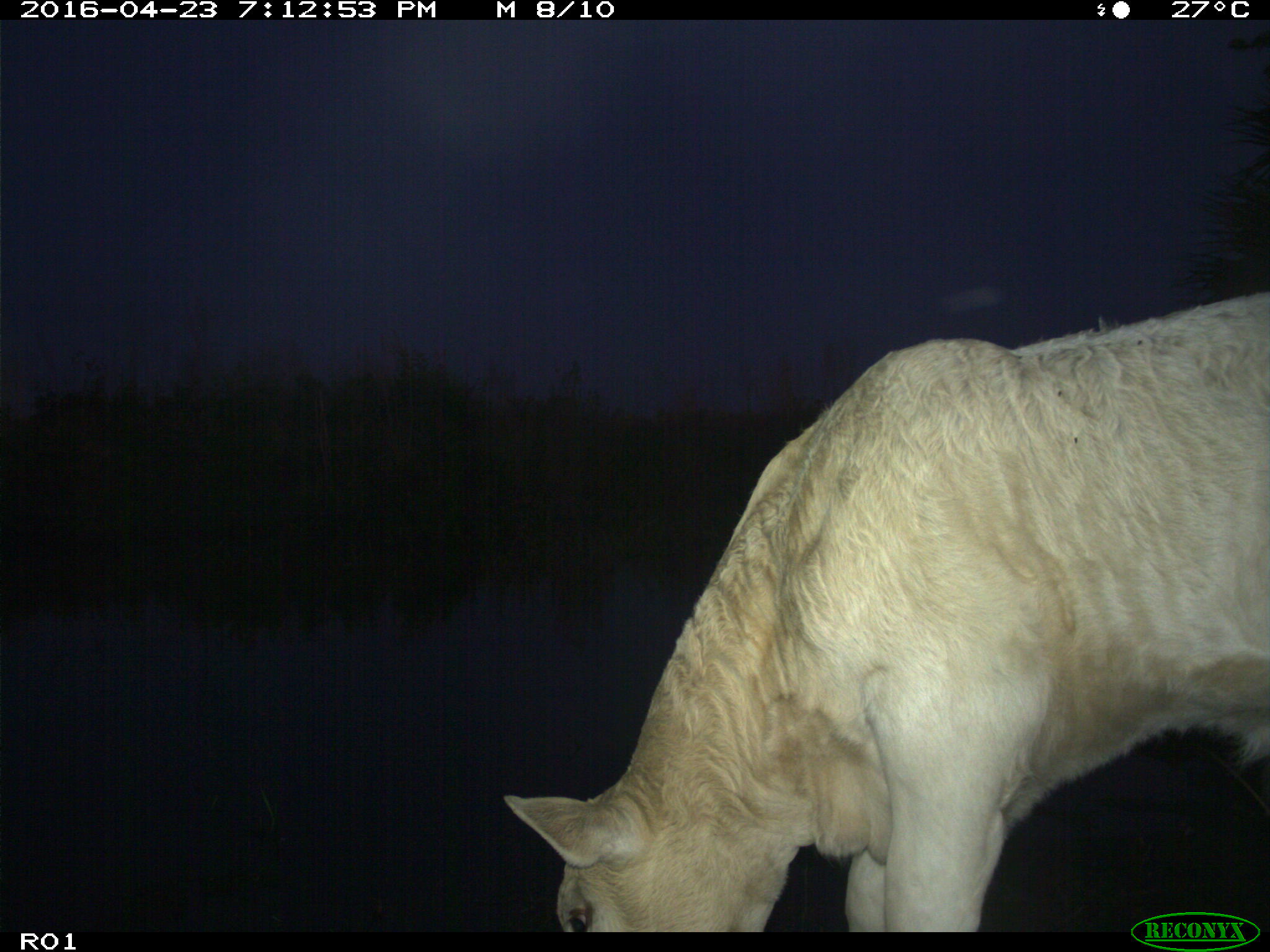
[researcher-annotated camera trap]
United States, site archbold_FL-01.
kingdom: Animalia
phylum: Chordata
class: Mammalia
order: Artiodactyla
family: Bovidae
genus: Bos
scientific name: Bos taurus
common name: domestic cow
Bos taurus (domestic cow).